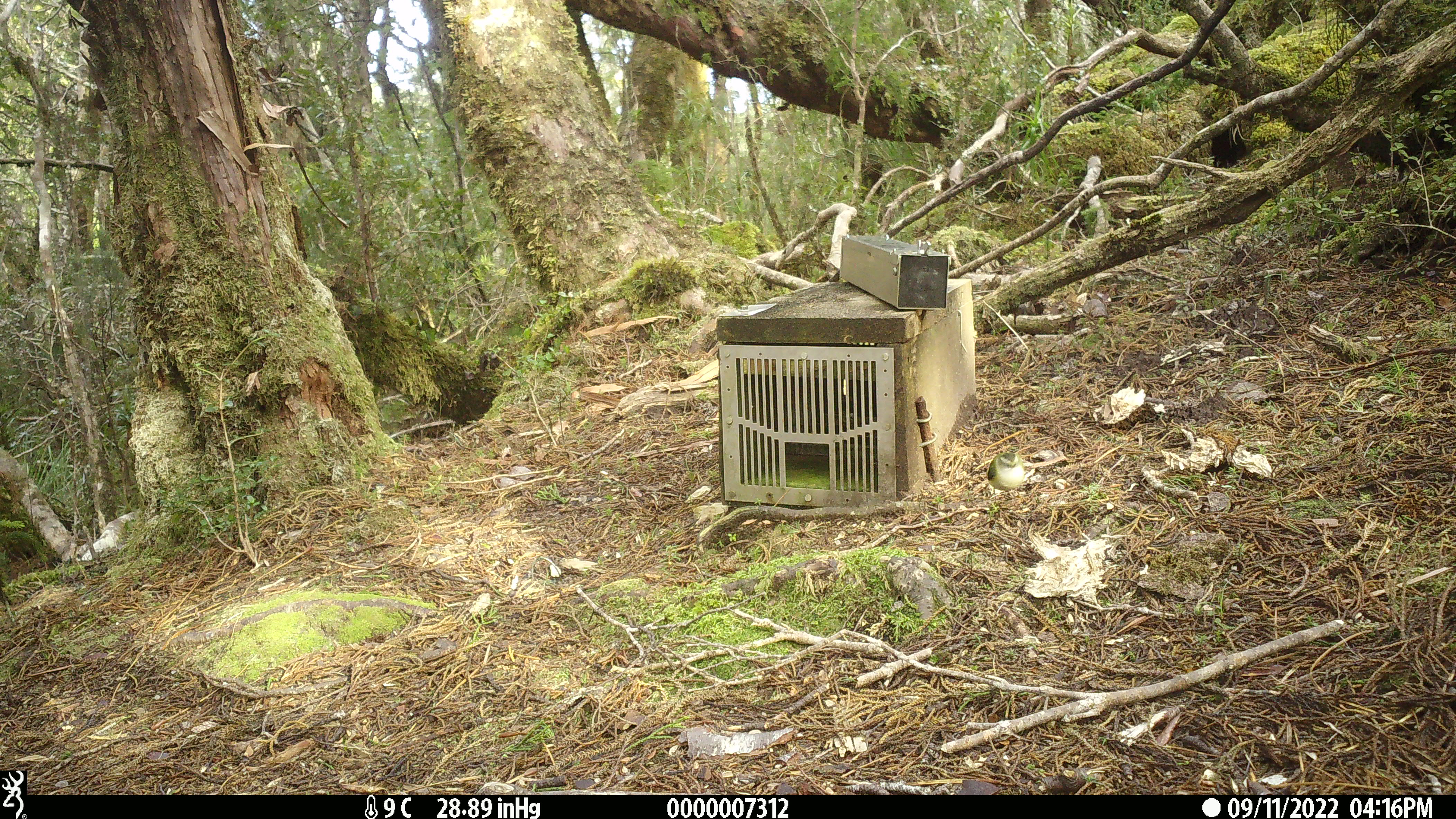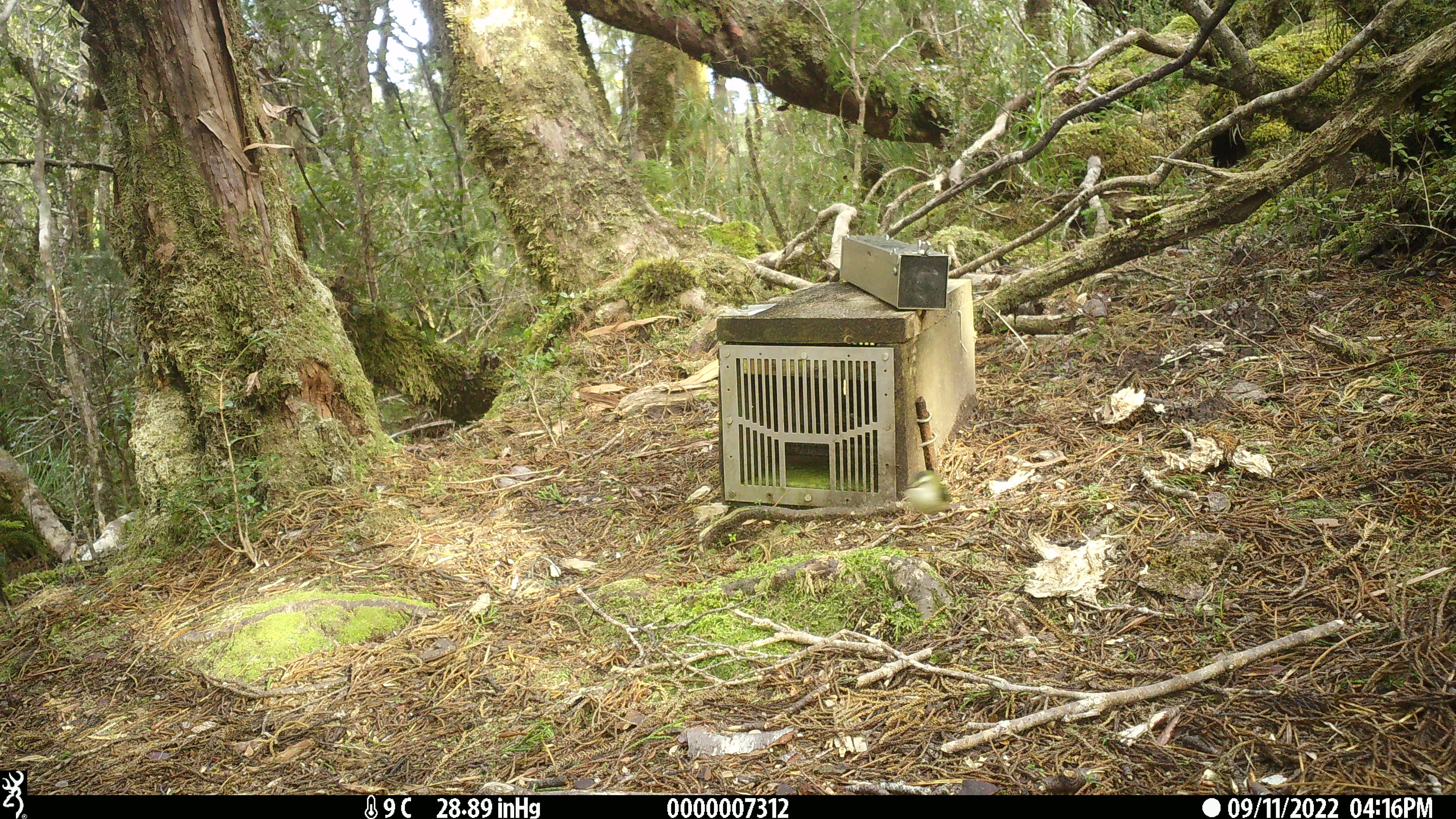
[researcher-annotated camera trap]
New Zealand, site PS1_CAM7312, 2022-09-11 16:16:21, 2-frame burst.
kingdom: Animalia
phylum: Chordata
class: Aves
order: Passeriformes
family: Acanthisittidae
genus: Acanthisitta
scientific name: Acanthisitta chloris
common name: rifleman